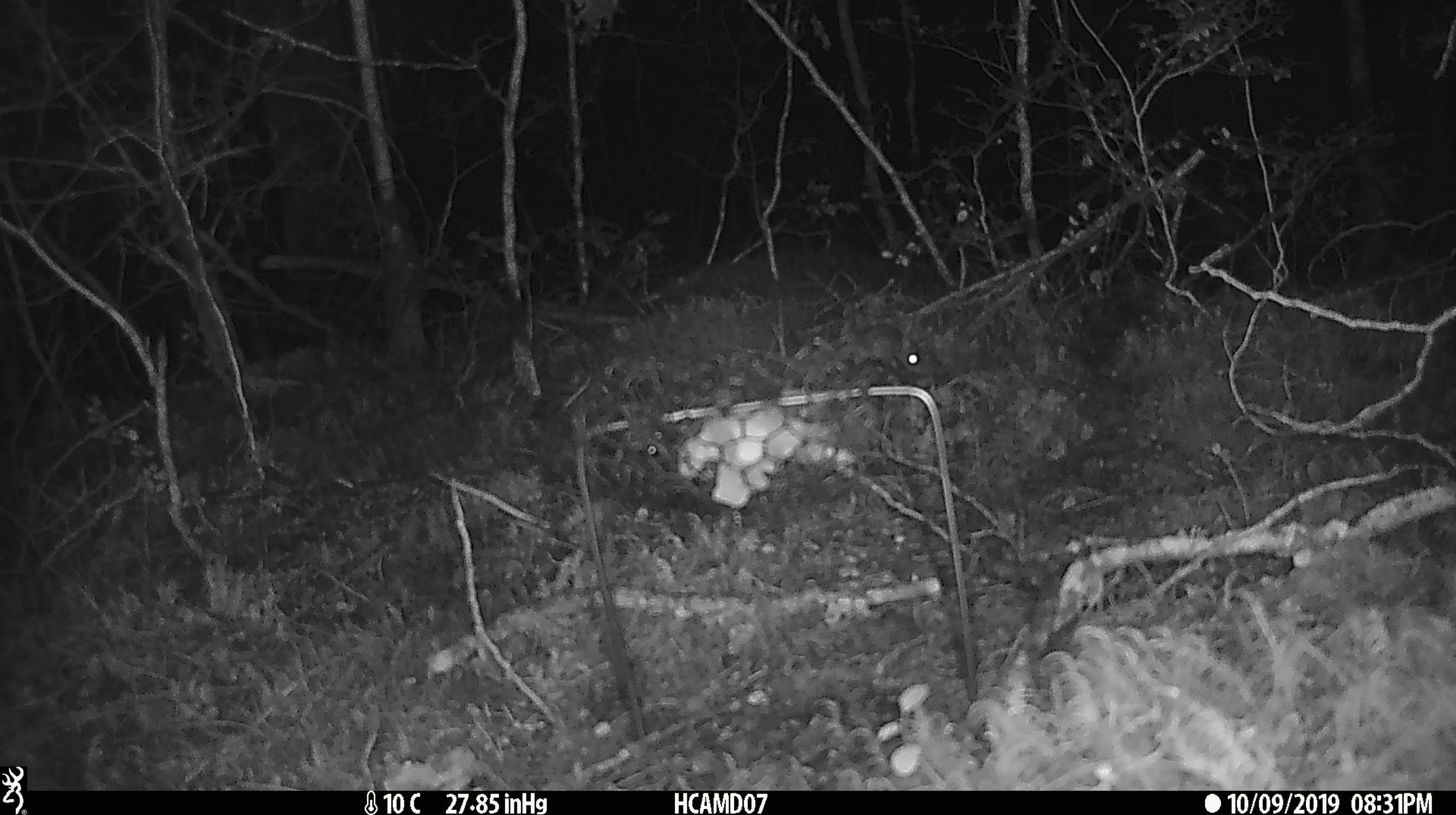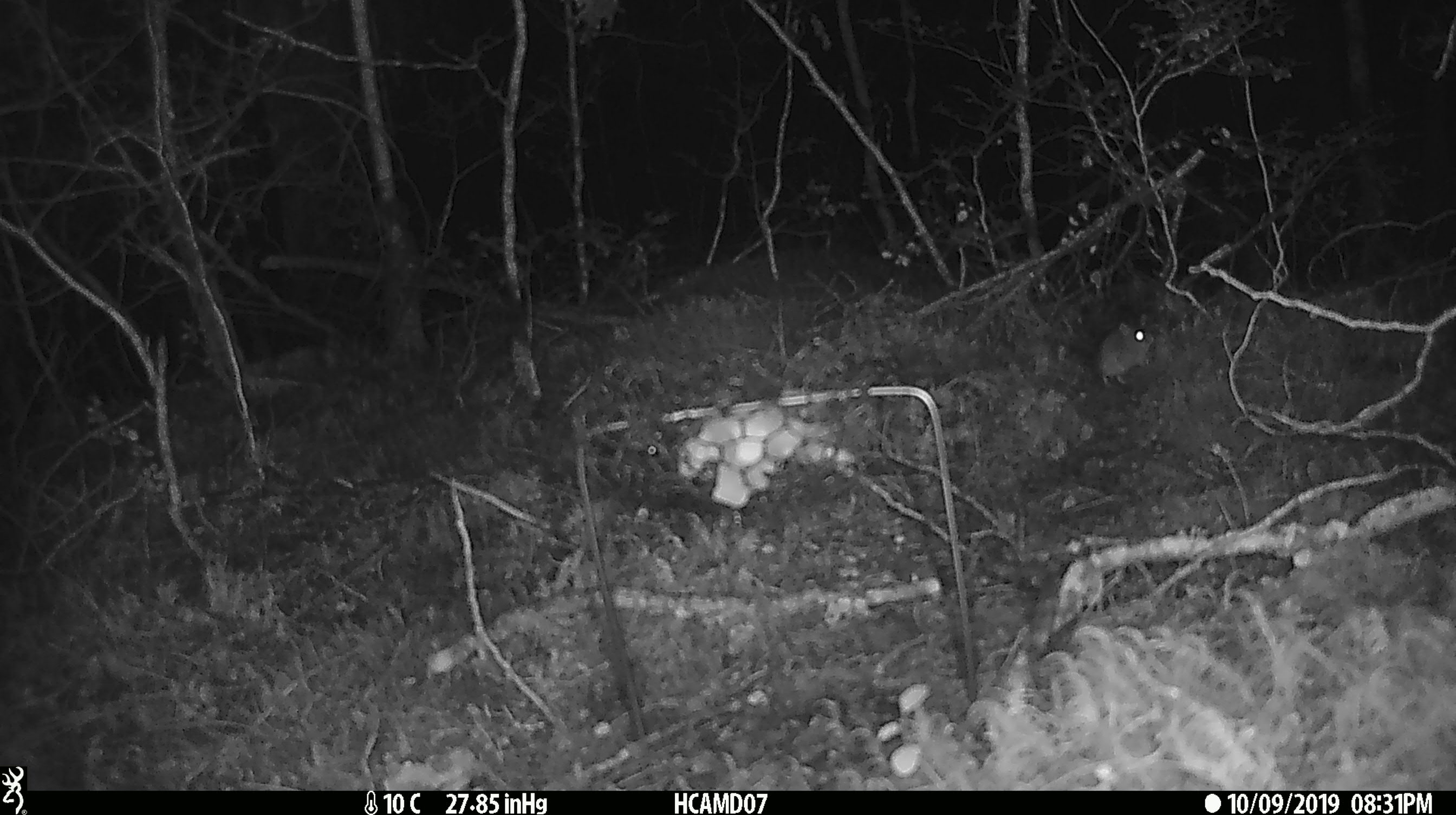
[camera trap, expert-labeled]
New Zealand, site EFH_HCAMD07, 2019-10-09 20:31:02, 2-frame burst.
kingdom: Animalia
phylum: Chordata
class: Mammalia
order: Rodentia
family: Muridae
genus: Mus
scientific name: Mus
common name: mouse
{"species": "mouse (Mus)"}